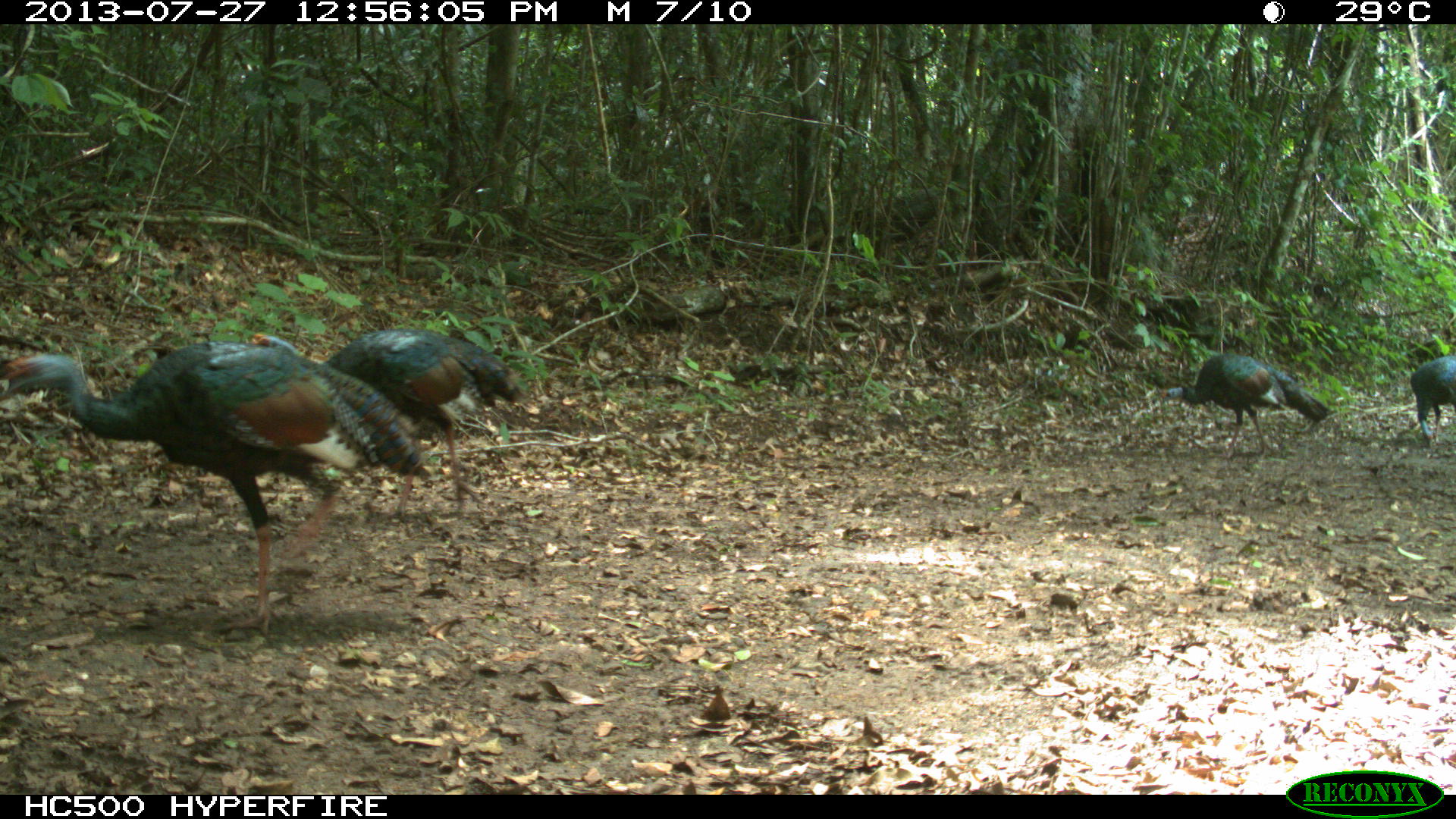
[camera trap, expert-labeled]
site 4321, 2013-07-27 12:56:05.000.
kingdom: Animalia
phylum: Chordata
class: Aves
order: Galliformes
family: Phasianidae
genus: Meleagris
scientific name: Meleagris ocellata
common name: ocellated turkey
Meleagris ocellata (ocellated turkey), count 4.